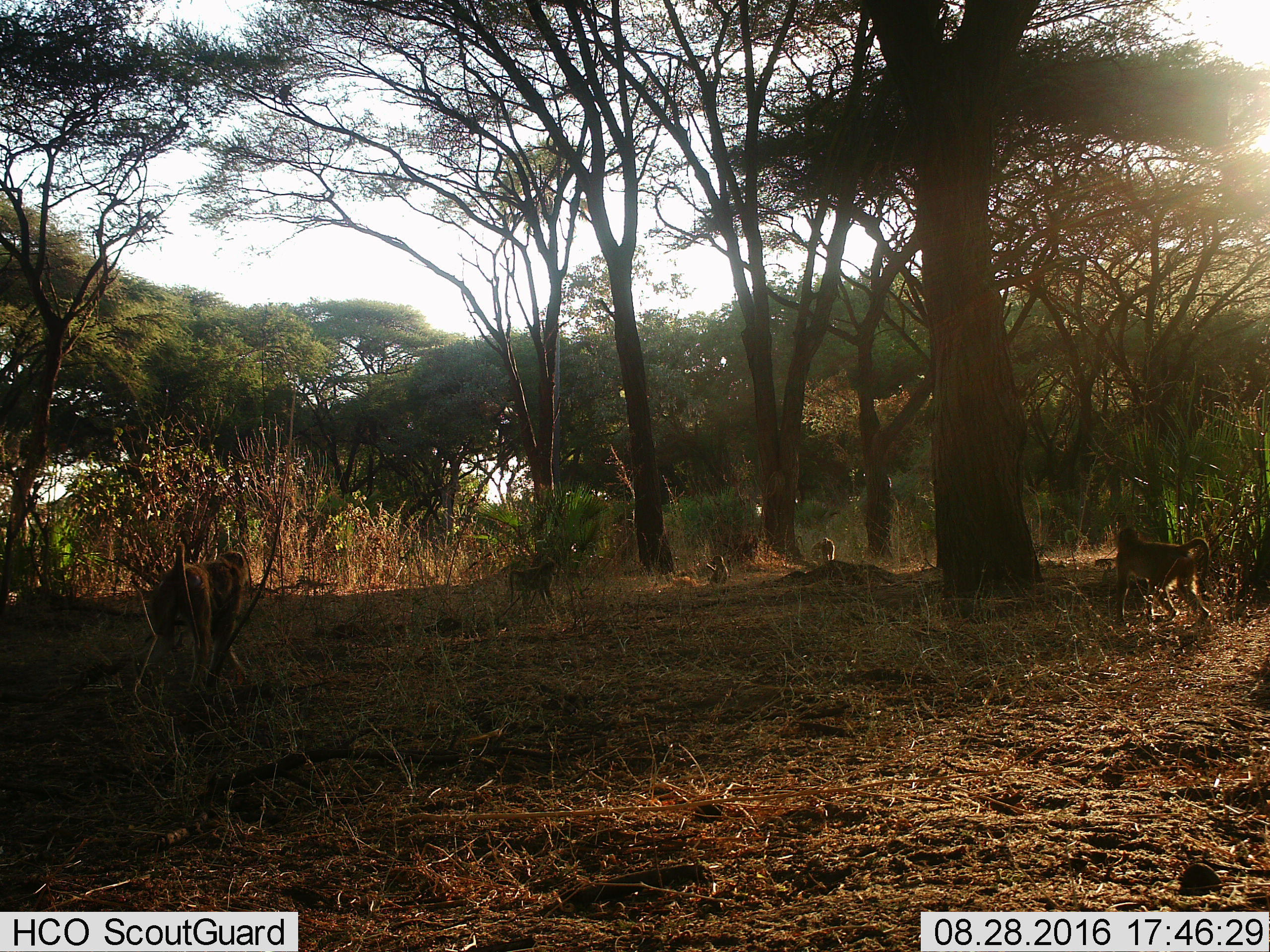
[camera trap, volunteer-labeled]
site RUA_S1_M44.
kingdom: Animalia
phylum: Chordata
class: Mammalia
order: Primates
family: Cercopithecidae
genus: Papio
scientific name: Papio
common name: baboon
Baboon (Papio), count 5. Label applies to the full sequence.